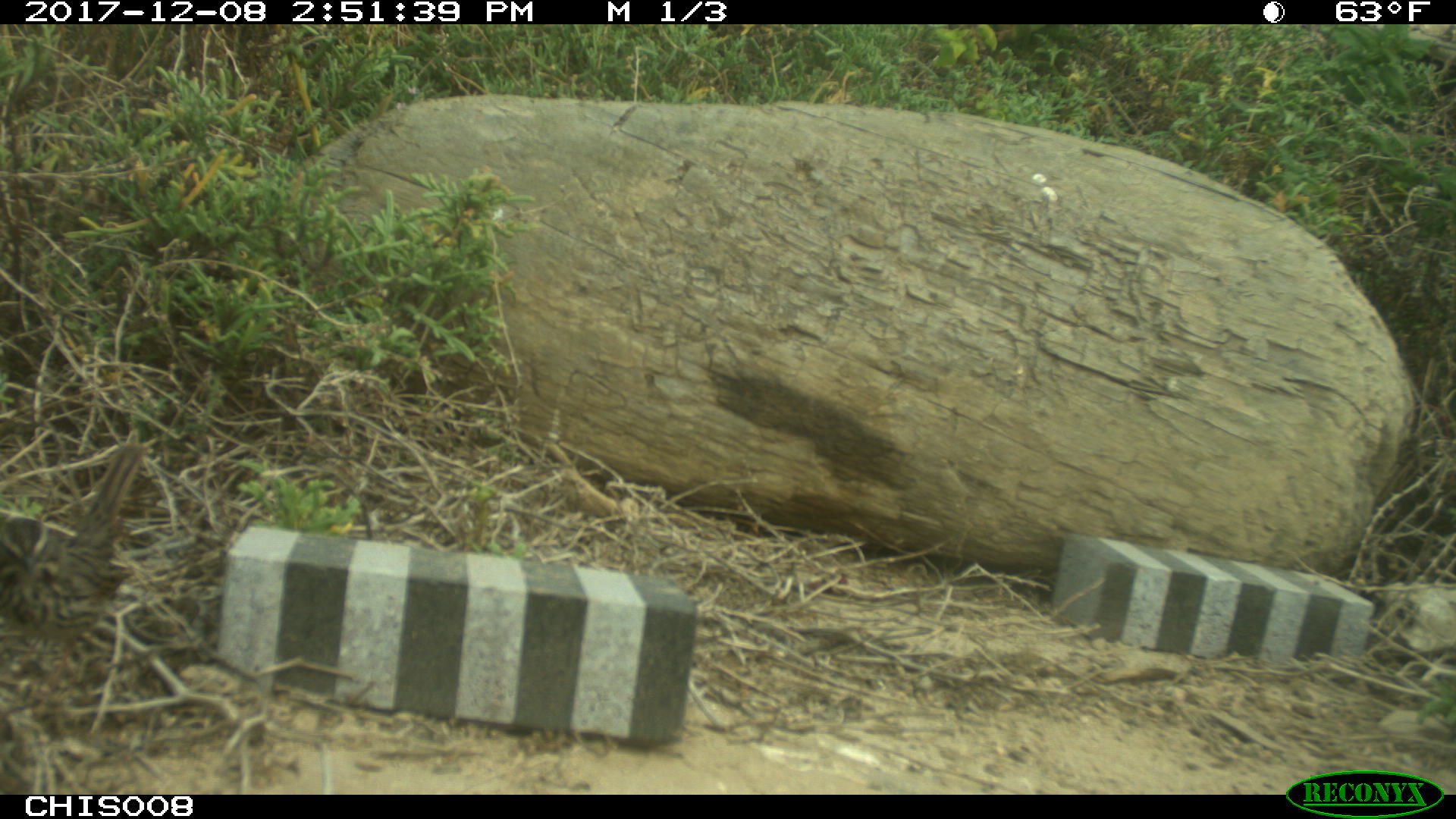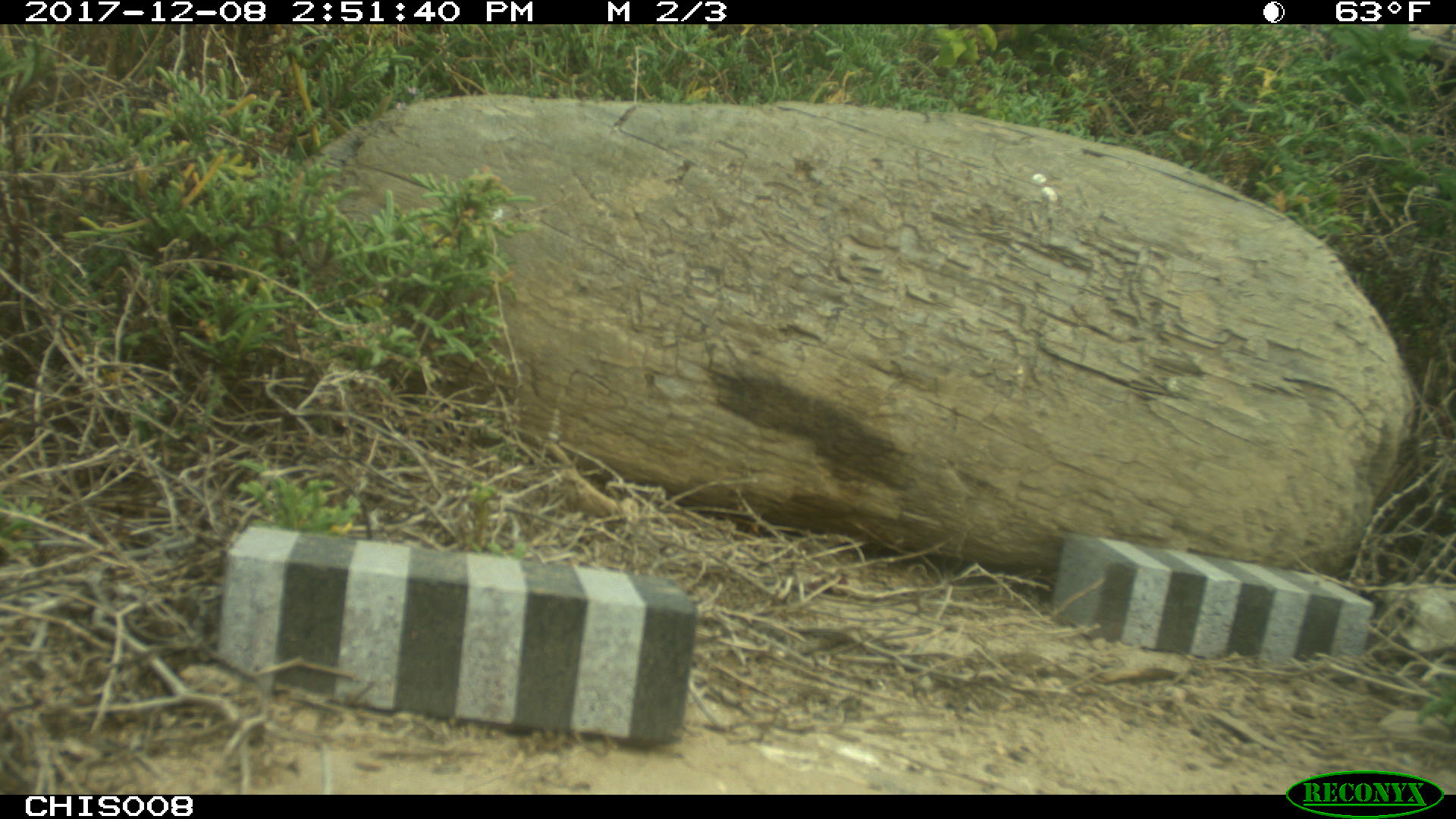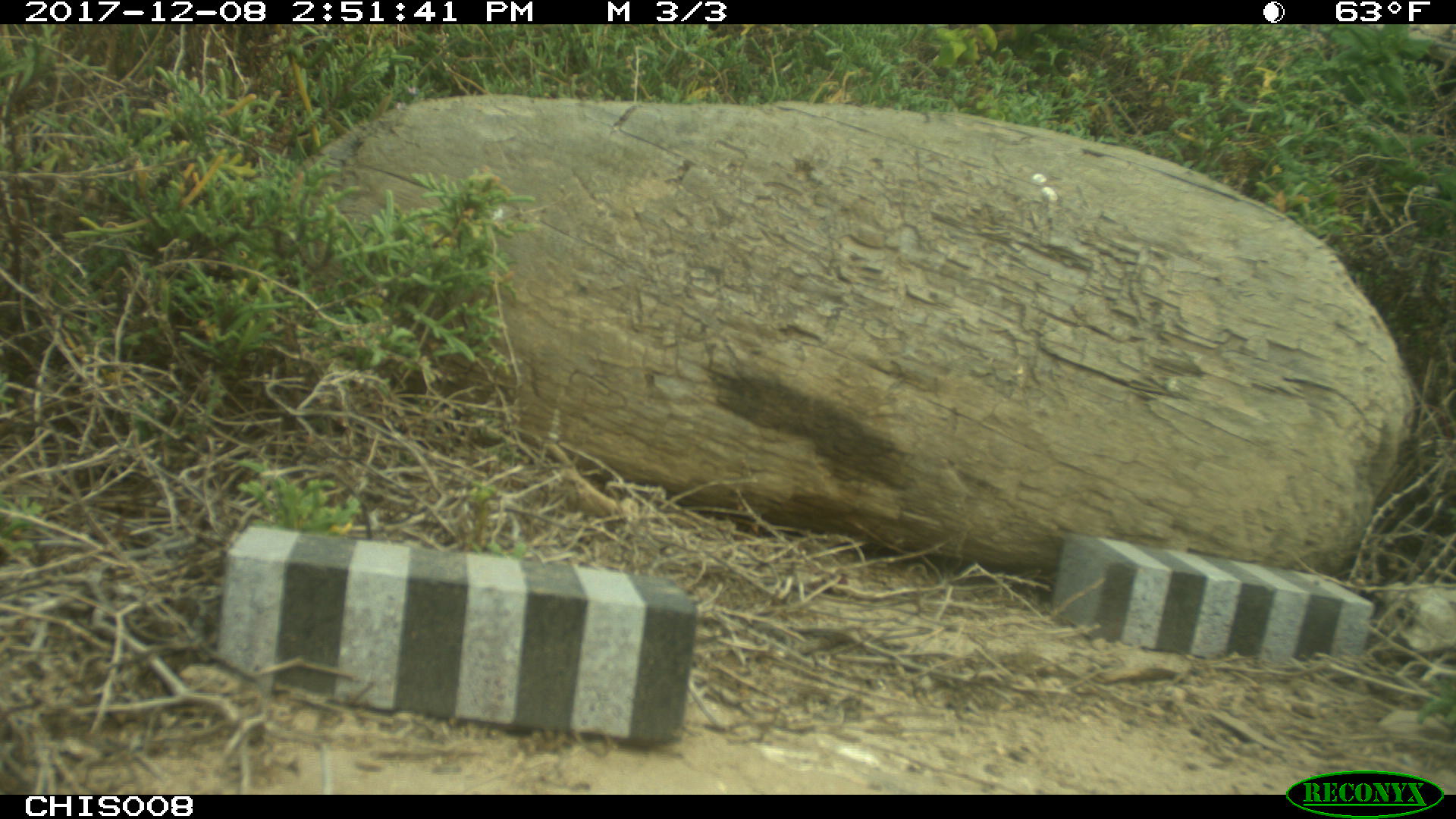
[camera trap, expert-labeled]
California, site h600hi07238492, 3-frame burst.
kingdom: Animalia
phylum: Chordata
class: Aves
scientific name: Aves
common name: bird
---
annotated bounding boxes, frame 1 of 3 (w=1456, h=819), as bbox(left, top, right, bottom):
bird: bbox(0, 444, 146, 734)